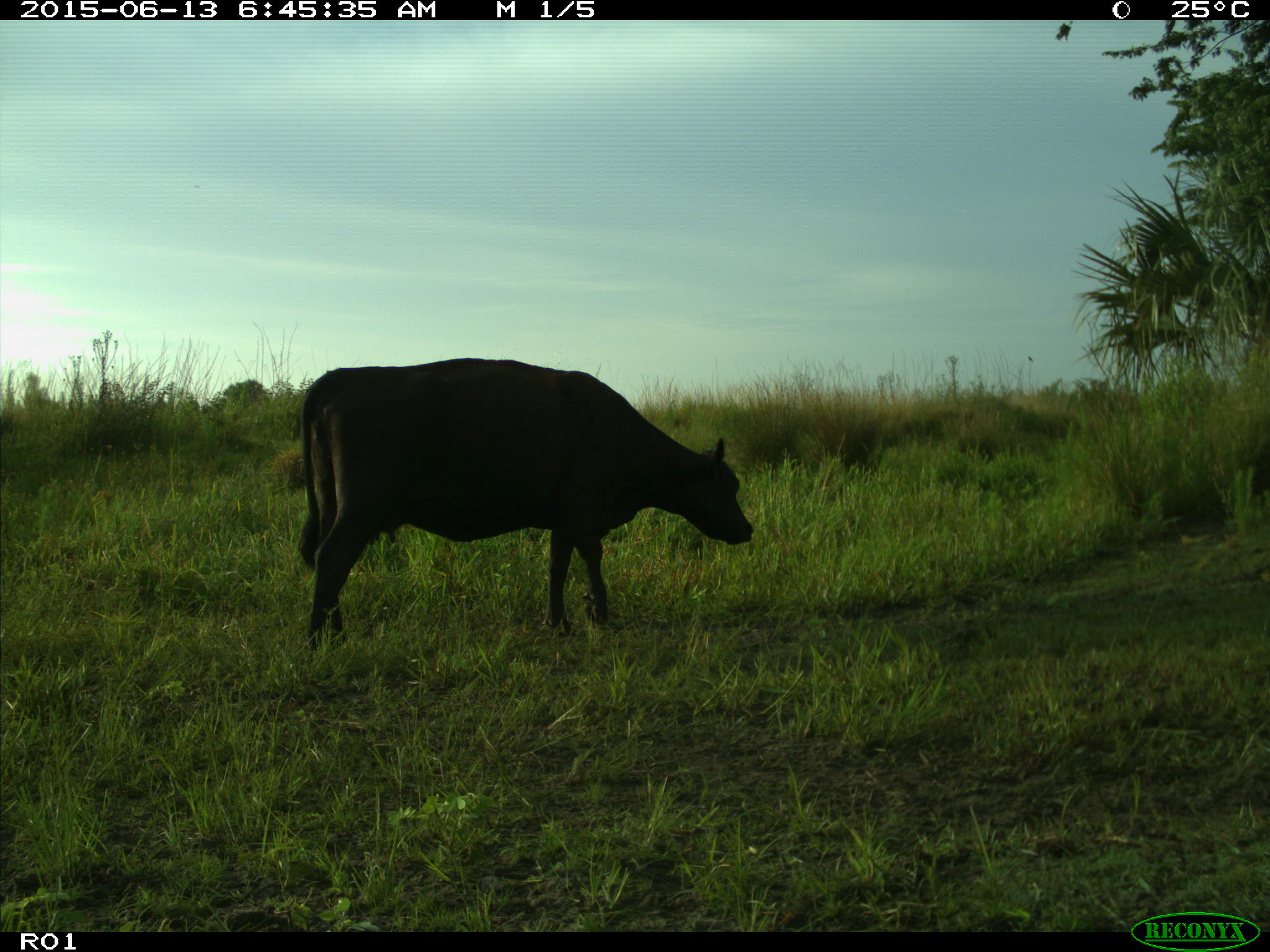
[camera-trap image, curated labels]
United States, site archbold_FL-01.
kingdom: Animalia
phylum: Chordata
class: Mammalia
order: Artiodactyla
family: Bovidae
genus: Bos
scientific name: Bos taurus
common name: domestic cow